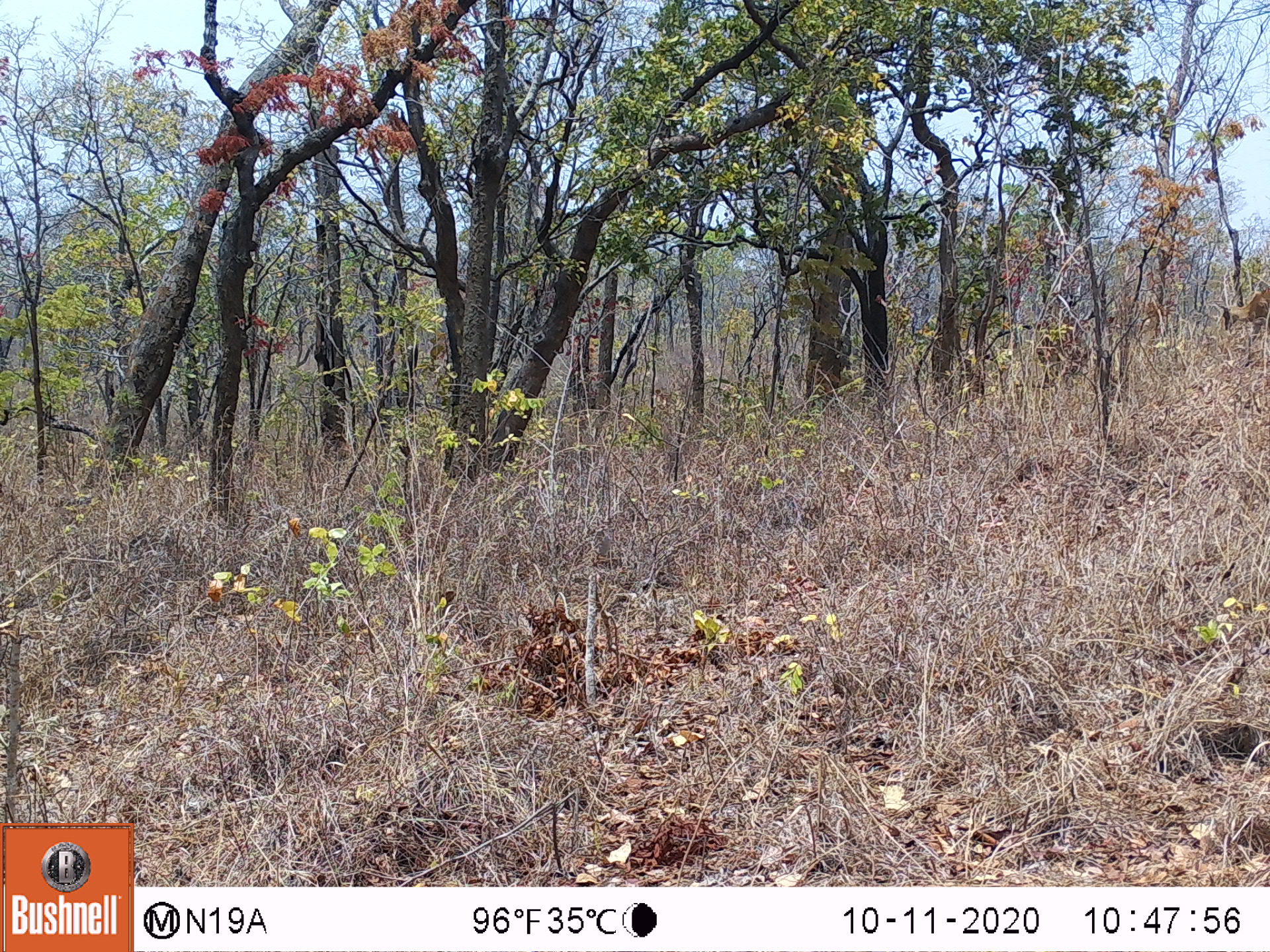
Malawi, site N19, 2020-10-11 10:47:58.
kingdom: Animalia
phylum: Chordata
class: Mammalia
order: Artiodactyla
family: Bovidae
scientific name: Antilopinae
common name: small antelope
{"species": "small antelope (Antilopinae)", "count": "1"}